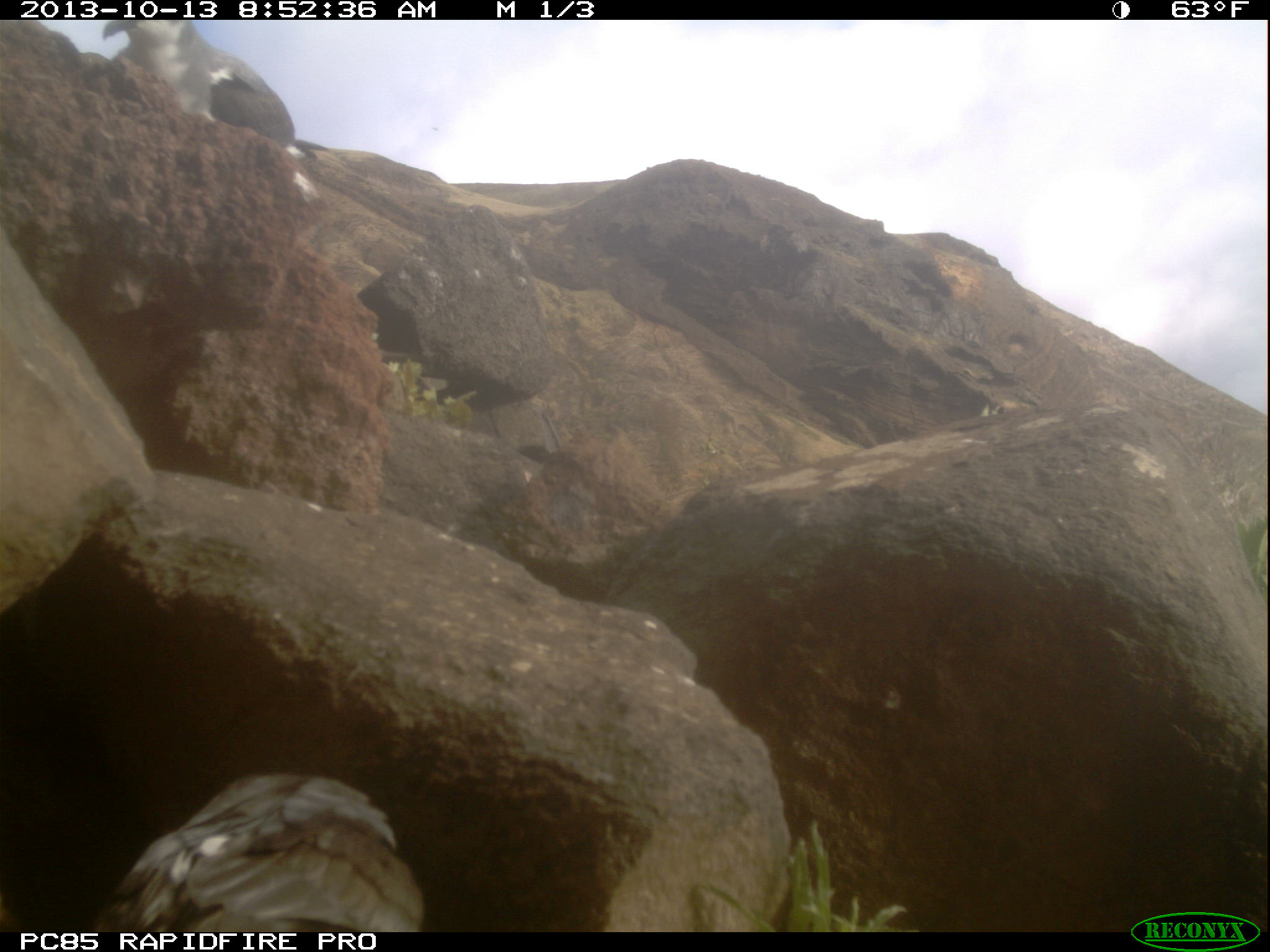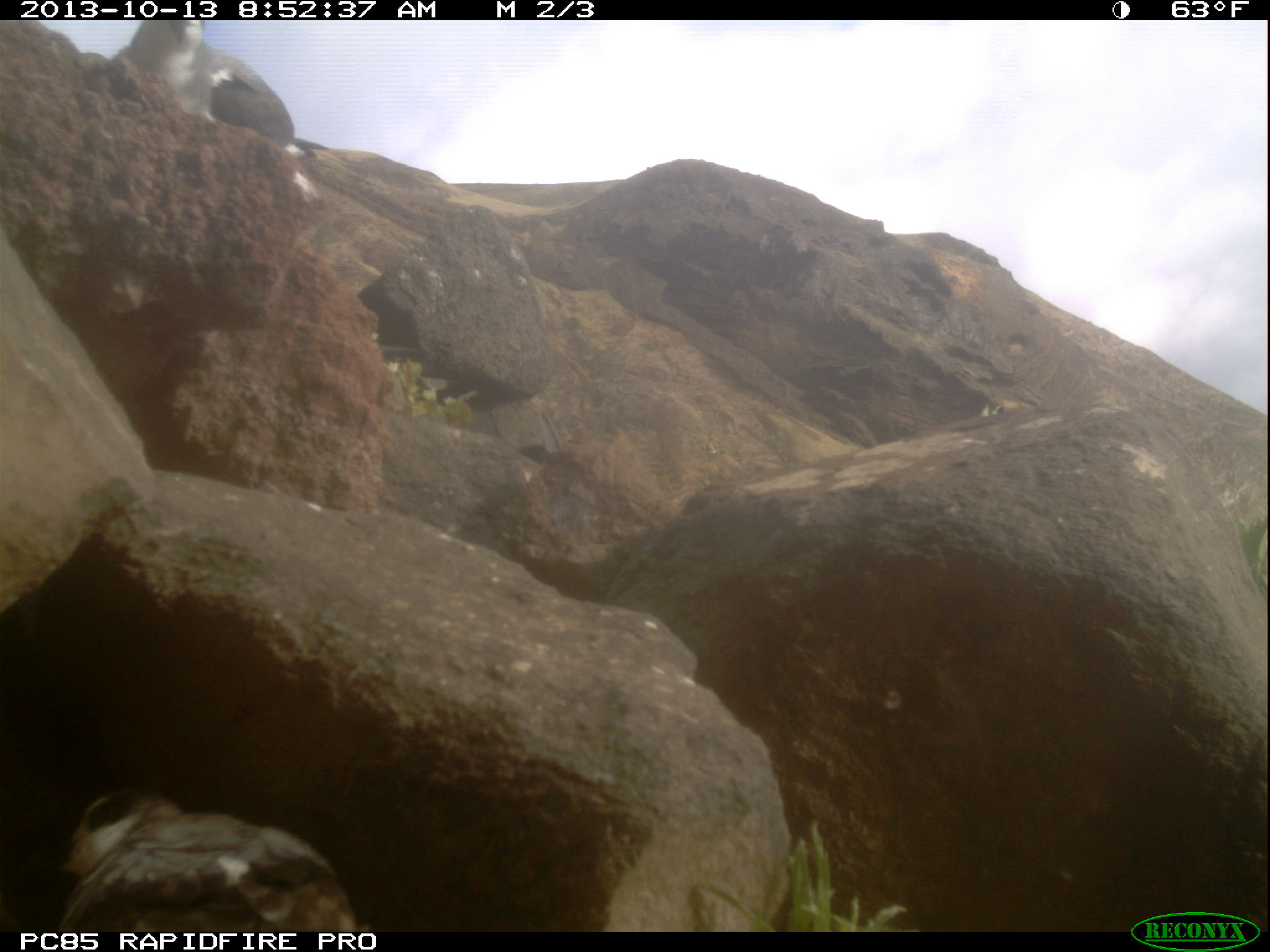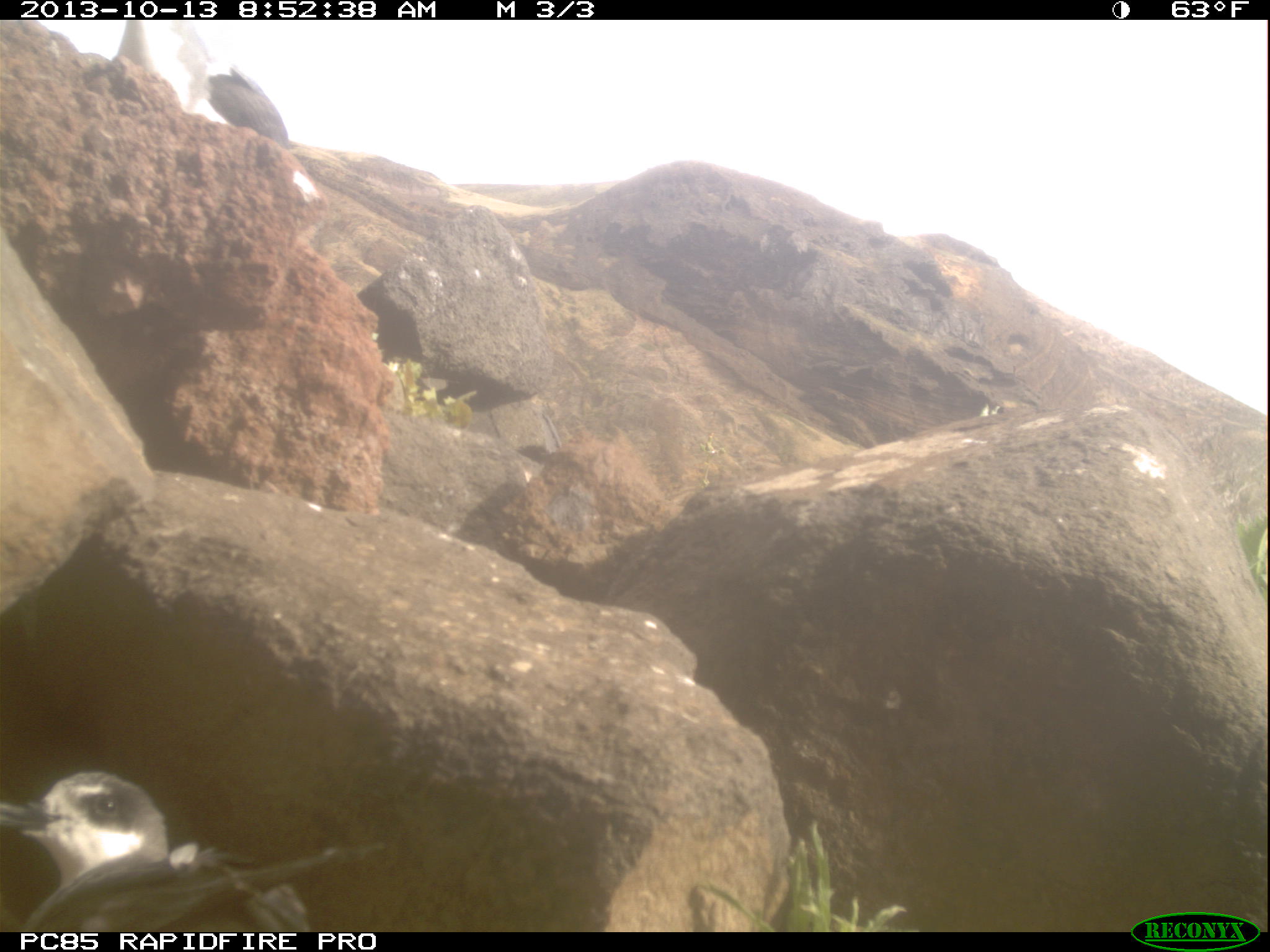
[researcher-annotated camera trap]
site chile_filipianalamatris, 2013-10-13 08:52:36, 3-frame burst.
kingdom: Animalia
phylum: Chordata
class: Aves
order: Procellariiformes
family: Procellariidae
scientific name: Procellariidae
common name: petrel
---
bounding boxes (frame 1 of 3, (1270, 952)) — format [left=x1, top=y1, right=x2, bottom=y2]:
petrel: [left=69, top=770, right=423, bottom=933]; [left=93, top=17, right=299, bottom=147]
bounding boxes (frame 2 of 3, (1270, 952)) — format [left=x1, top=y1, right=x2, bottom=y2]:
petrel: [left=47, top=784, right=355, bottom=933]; [left=115, top=17, right=299, bottom=144]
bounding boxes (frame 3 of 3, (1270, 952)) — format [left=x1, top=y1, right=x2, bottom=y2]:
petrel: [left=0, top=765, right=364, bottom=933]; [left=64, top=17, right=299, bottom=146]